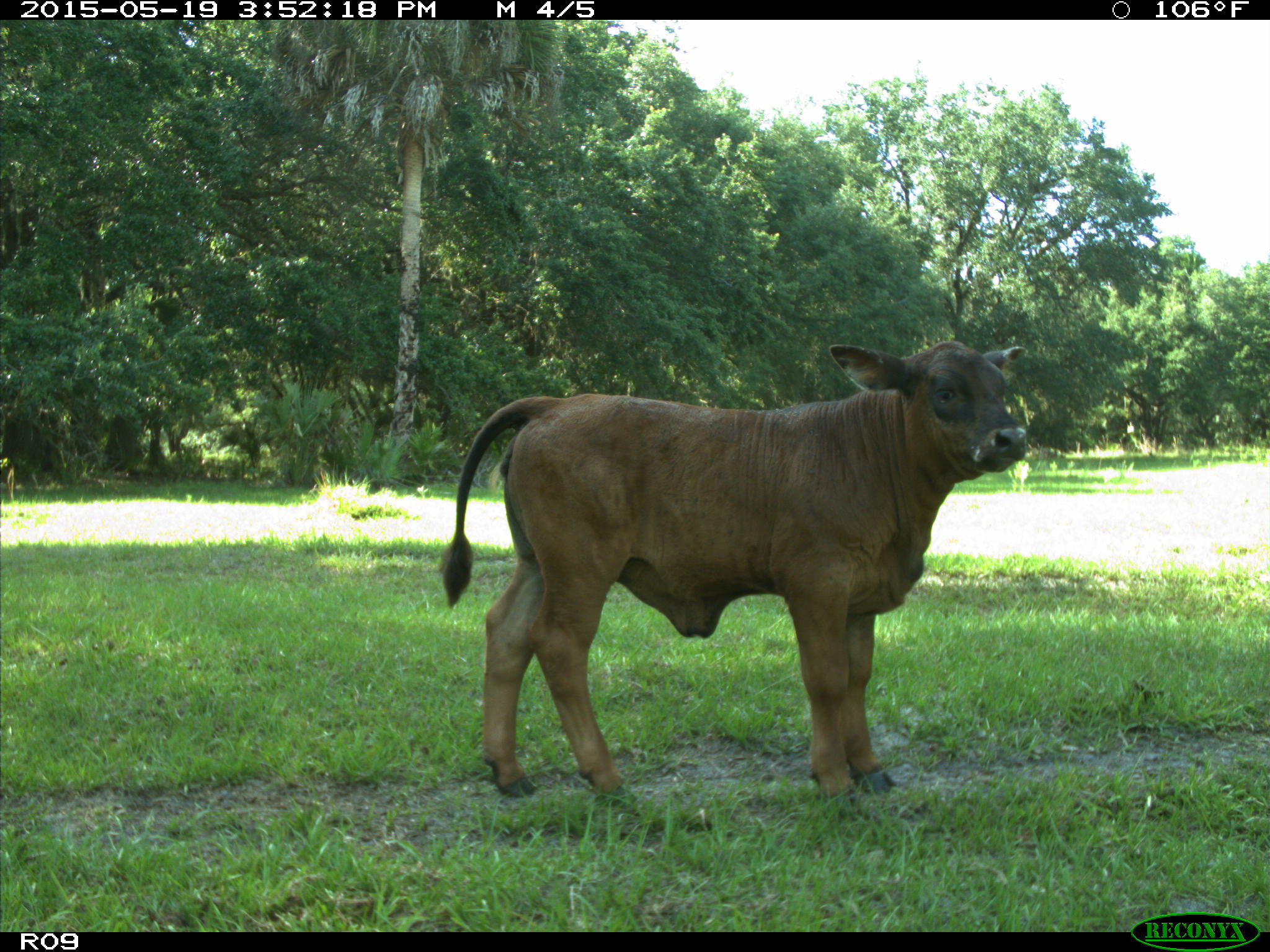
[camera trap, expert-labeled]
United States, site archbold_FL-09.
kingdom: Animalia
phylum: Chordata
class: Mammalia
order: Artiodactyla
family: Bovidae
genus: Bos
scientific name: Bos taurus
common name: domestic cow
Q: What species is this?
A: Bos taurus (domestic cow).